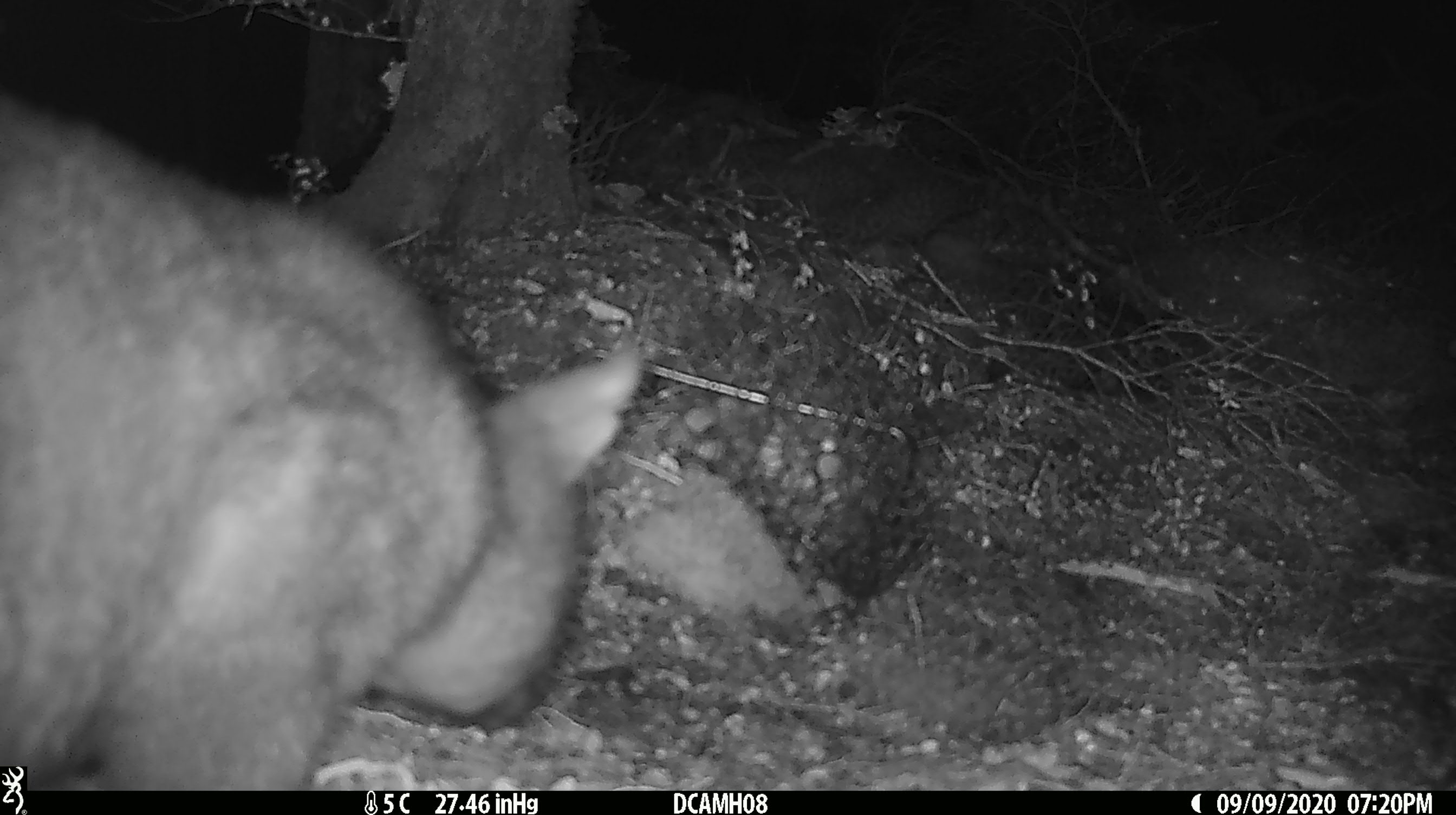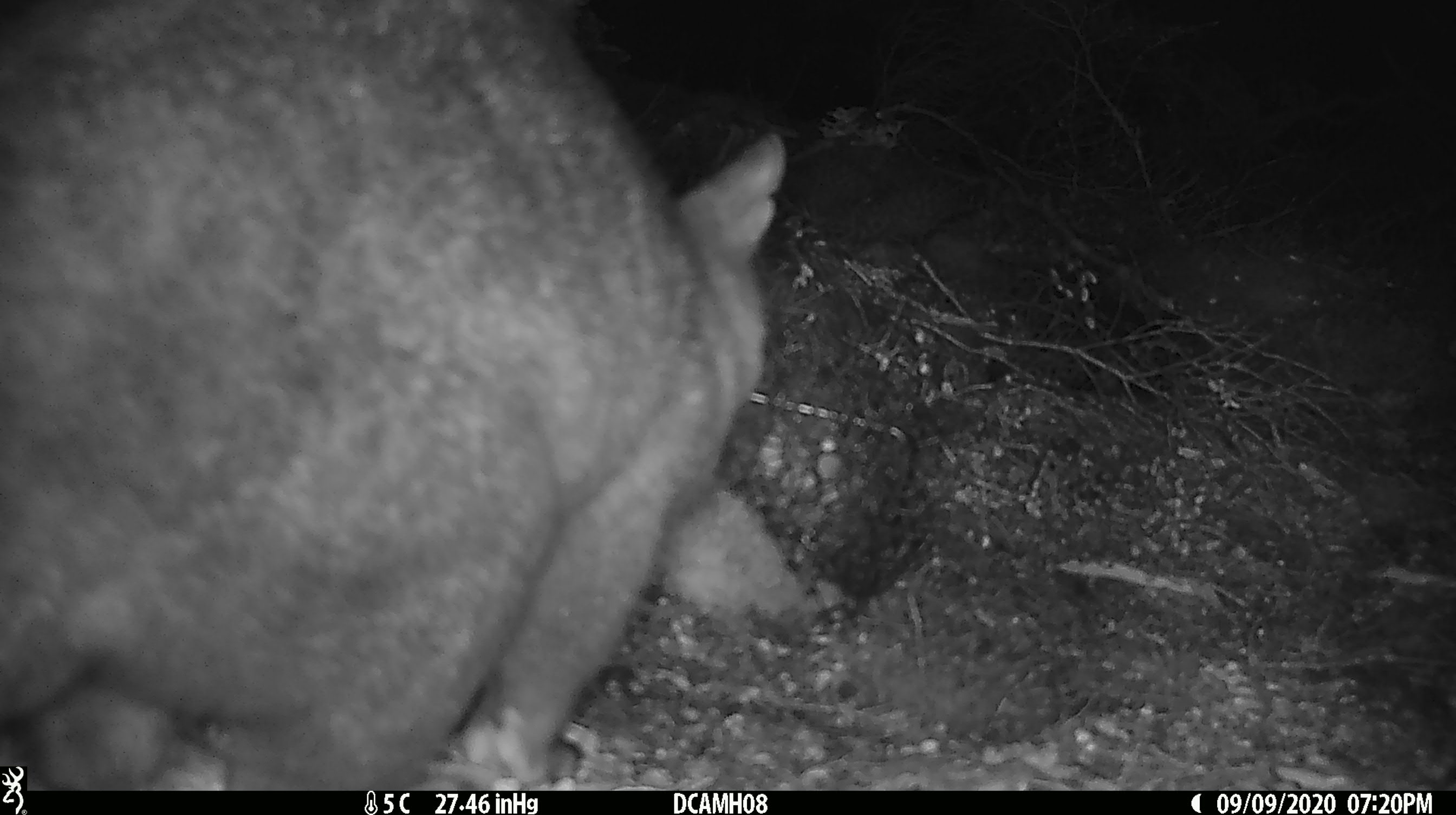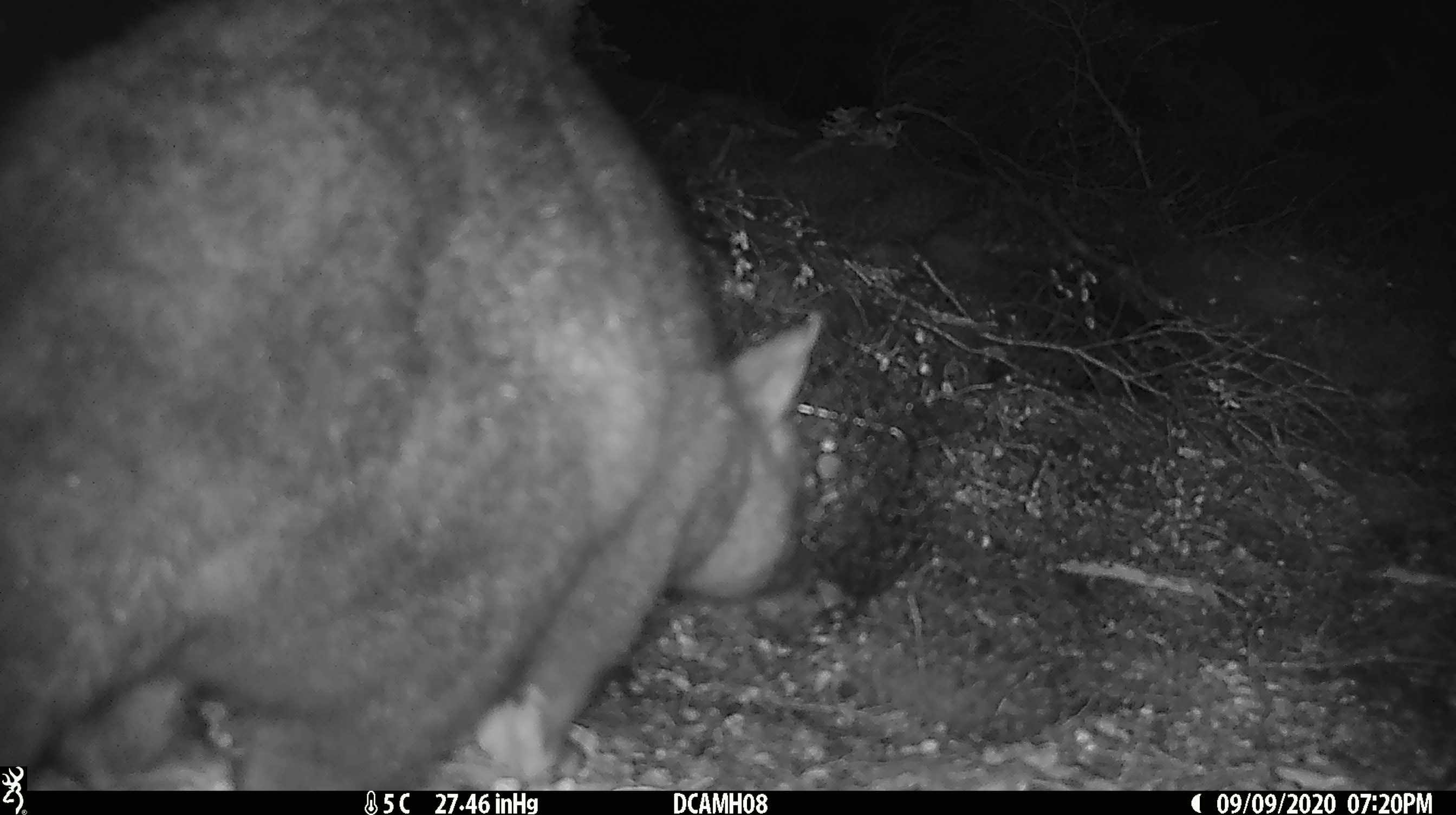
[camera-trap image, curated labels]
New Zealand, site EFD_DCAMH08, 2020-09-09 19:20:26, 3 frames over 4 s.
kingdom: Animalia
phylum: Chordata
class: Mammalia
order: Diprotodontia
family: Phalangeridae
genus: Trichosurus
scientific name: Trichosurus vulpecula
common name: common brushtail possum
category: possum